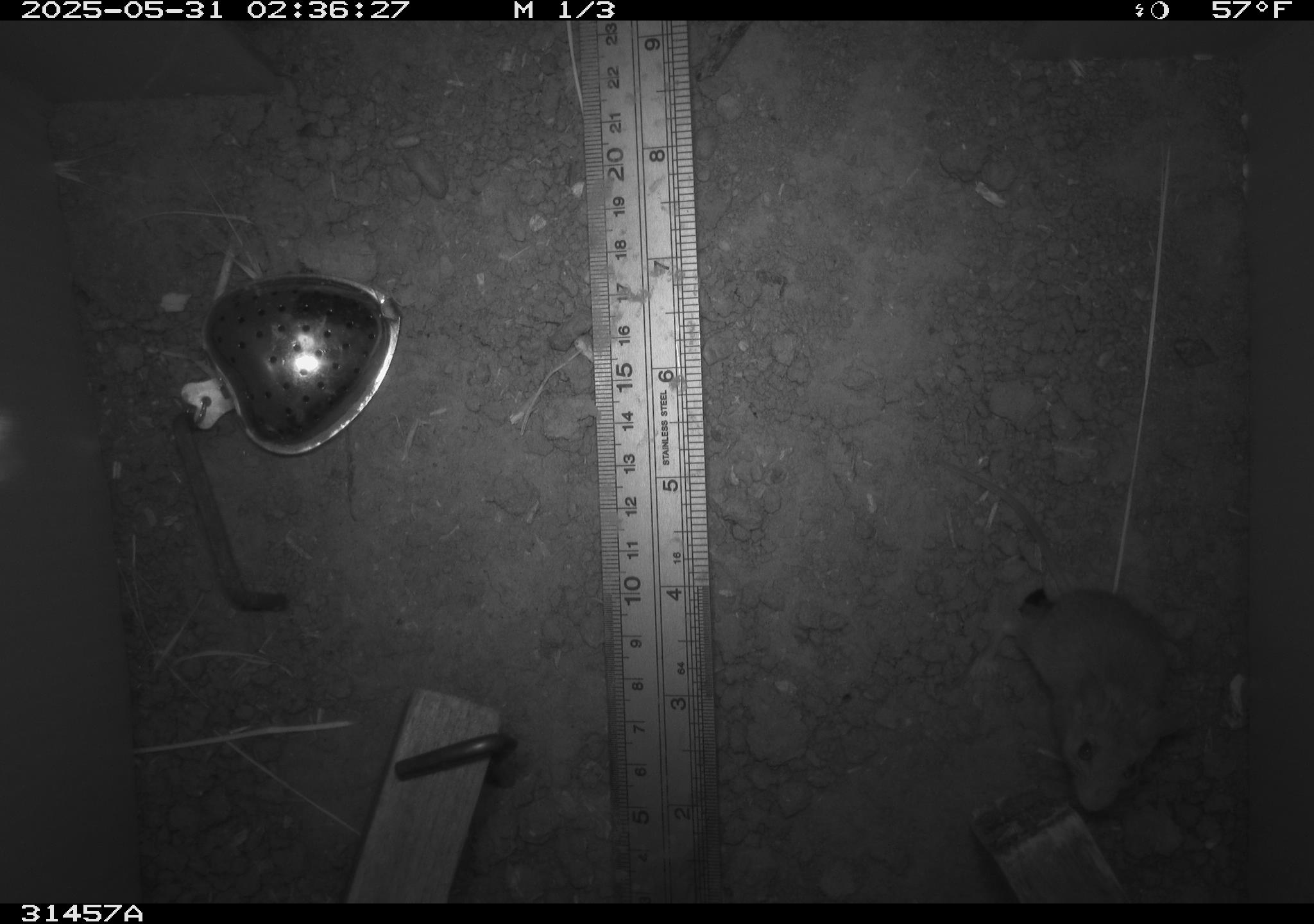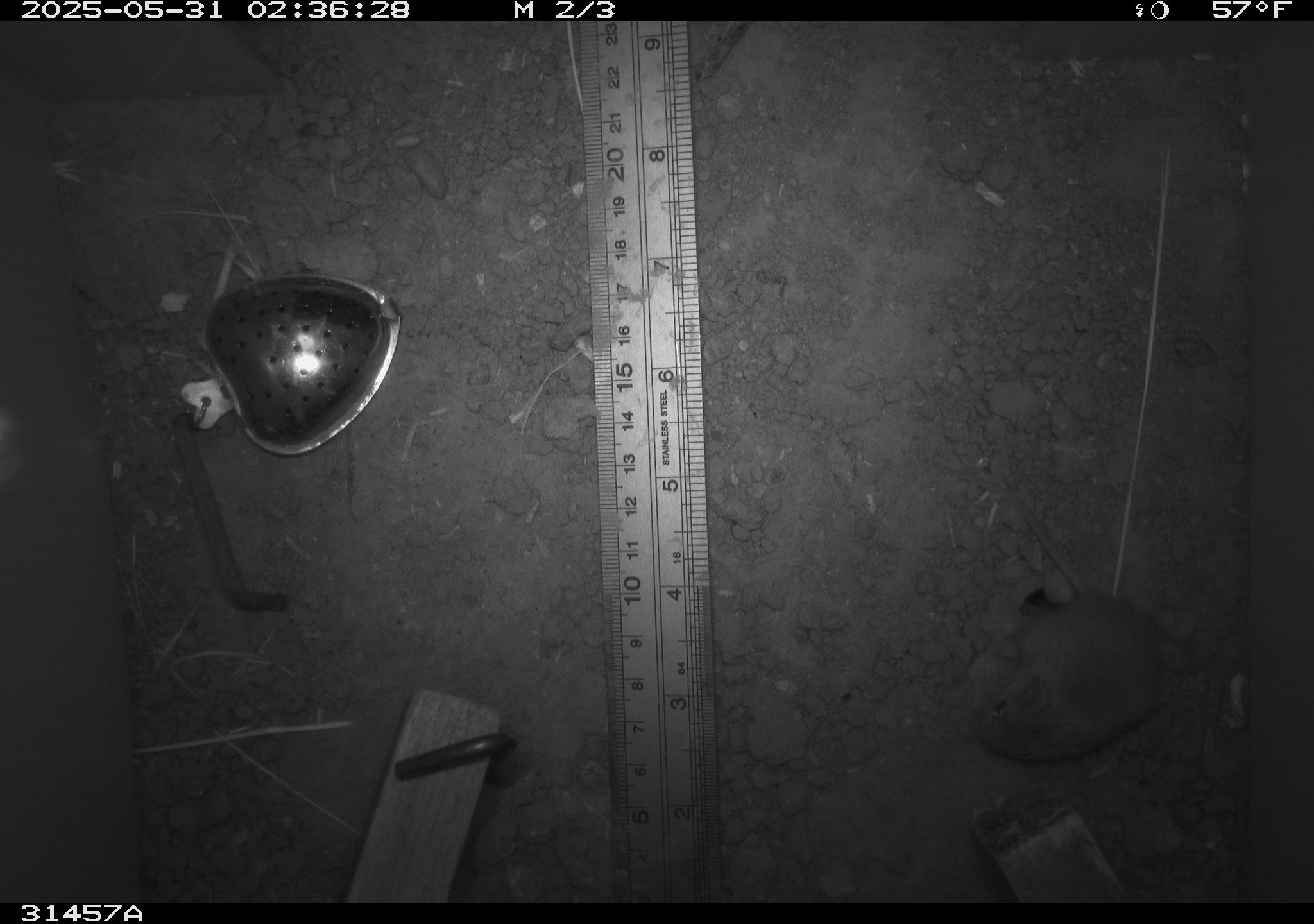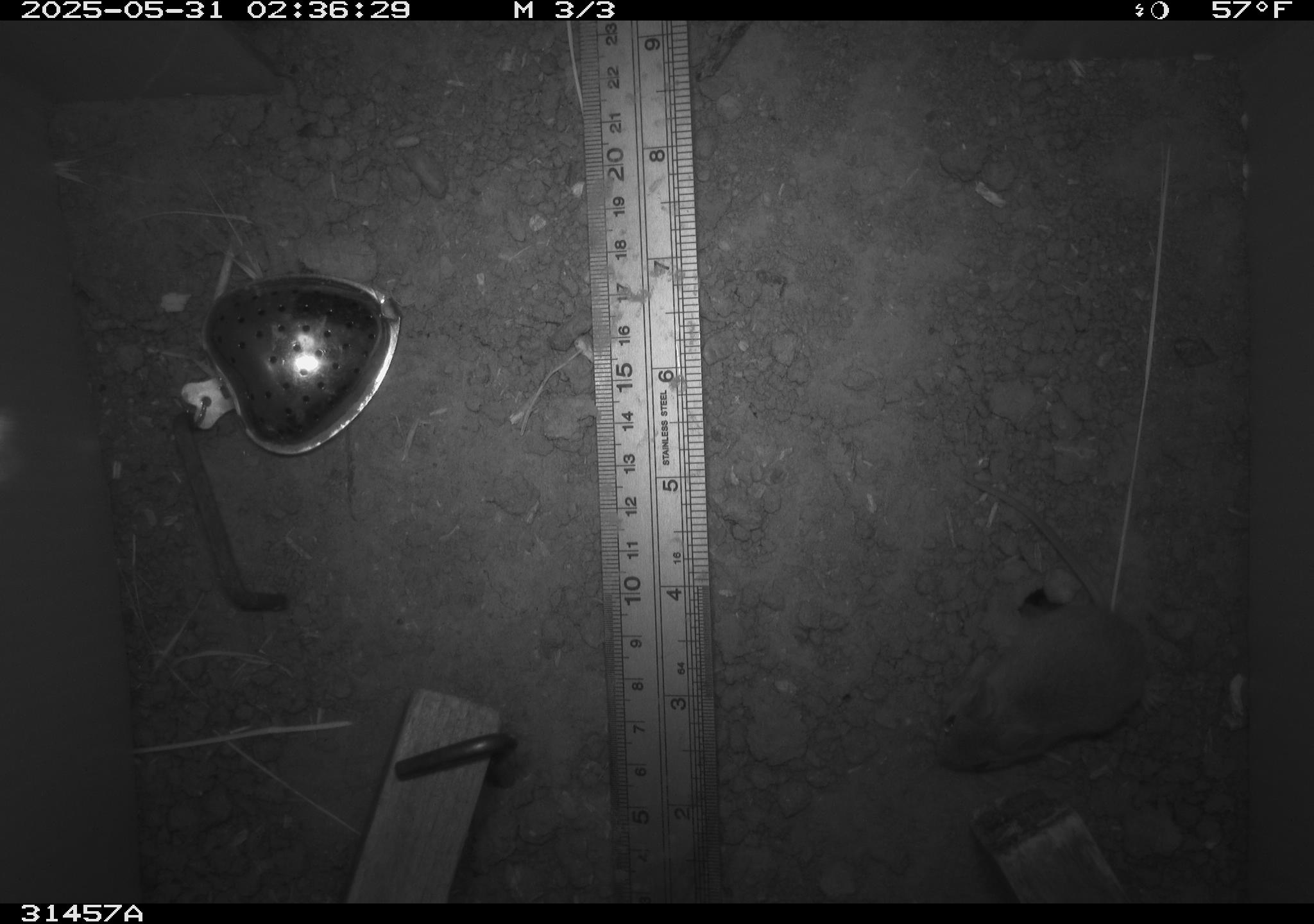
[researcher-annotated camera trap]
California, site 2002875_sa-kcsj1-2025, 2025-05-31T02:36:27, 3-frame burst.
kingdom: Animalia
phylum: Chordata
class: Mammalia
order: Rodentia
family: Muridae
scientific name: Muridae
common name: murids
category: muridae family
Muridae family (murids) (Muridae).